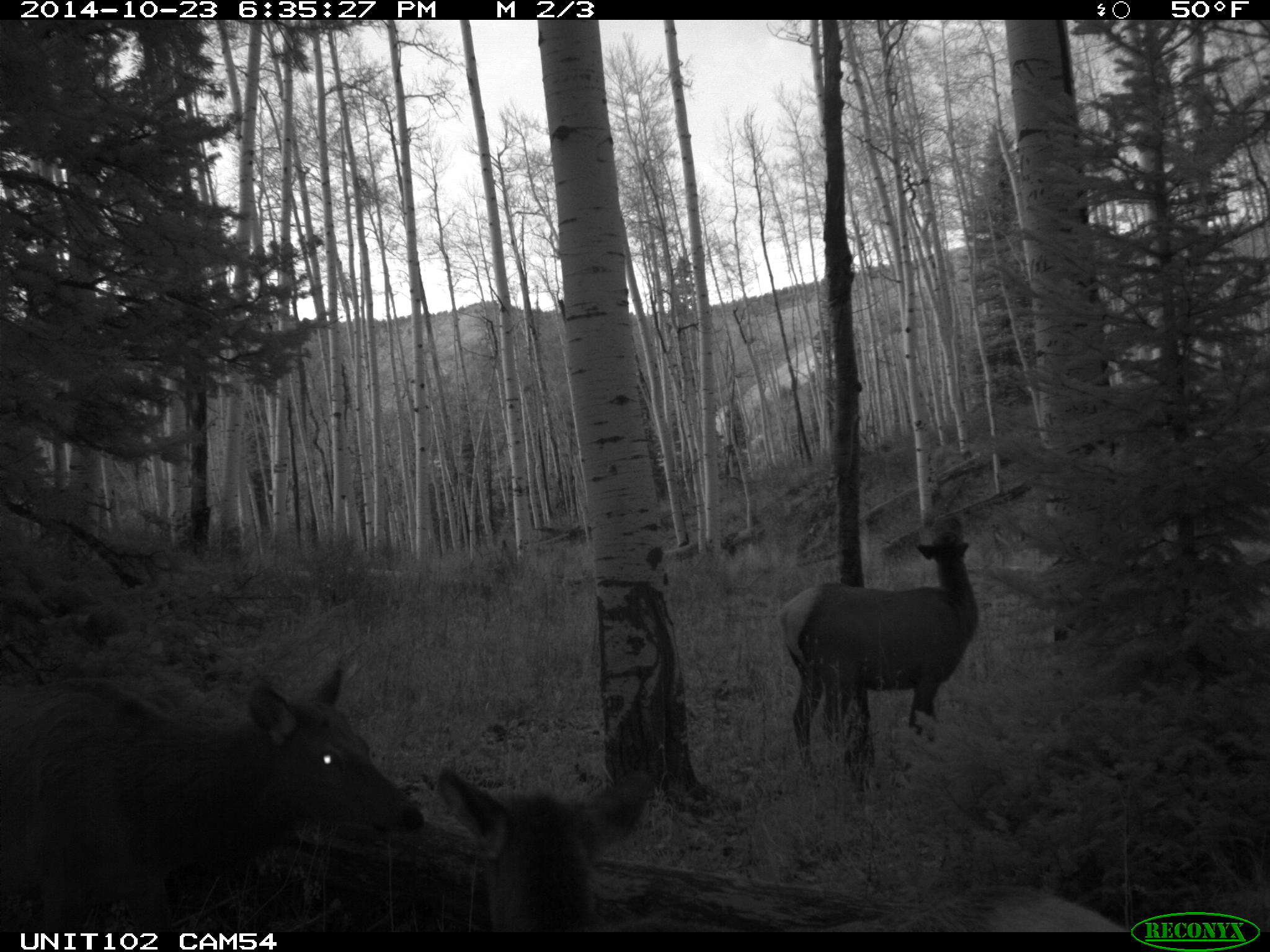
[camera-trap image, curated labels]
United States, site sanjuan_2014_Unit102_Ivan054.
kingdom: Animalia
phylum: Chordata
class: Mammalia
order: Artiodactyla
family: Cervidae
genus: Cervus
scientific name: Cervus elaphus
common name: red deer